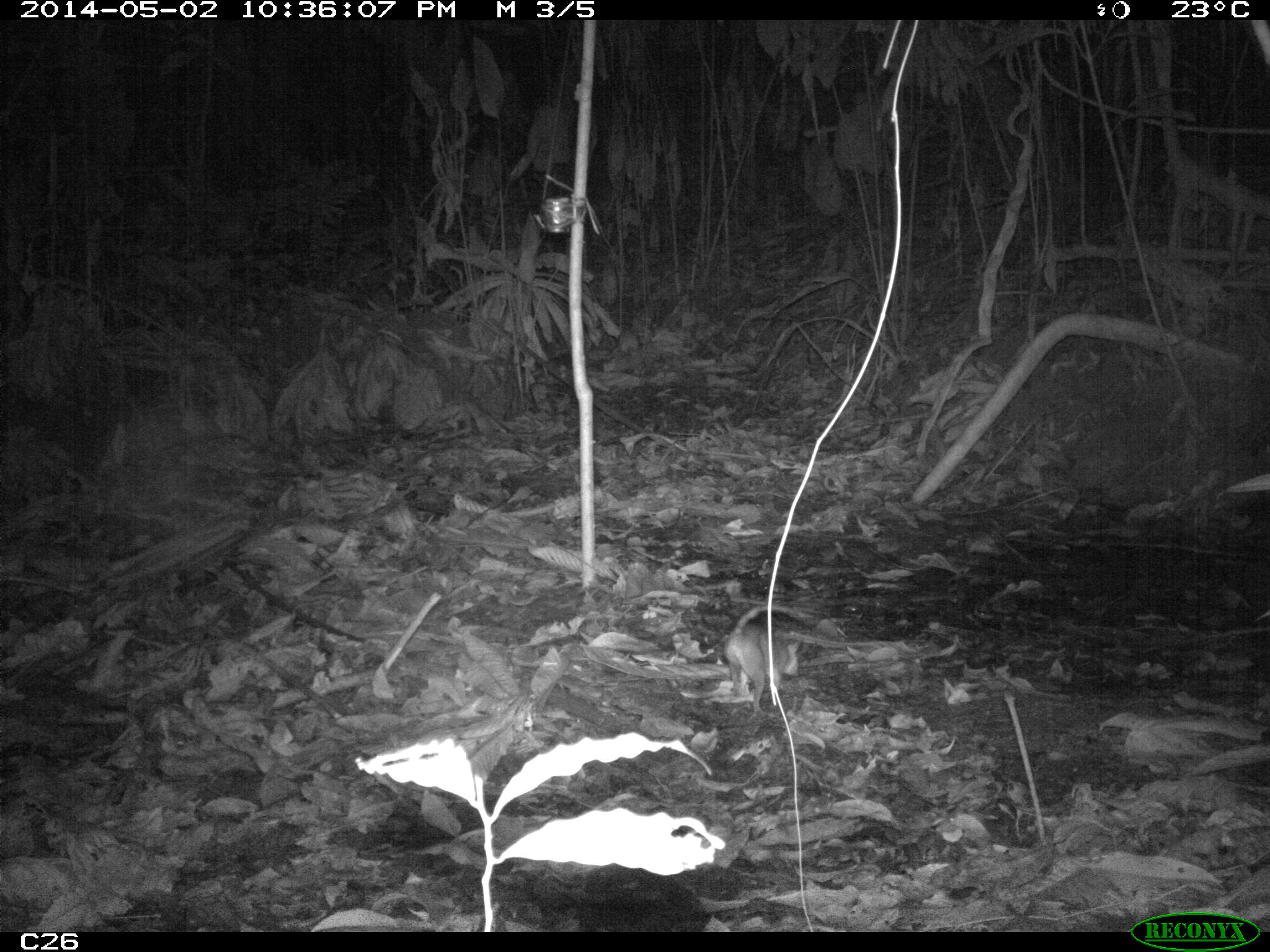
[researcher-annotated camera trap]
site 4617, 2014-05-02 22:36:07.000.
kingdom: Animalia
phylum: Chordata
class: Mammalia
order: Didelphimorphia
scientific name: Didelphimorphia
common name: opossum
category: unknown opossum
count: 1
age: adult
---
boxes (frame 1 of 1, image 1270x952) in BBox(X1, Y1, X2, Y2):
unknown opossum: BBox(723, 603, 814, 714)